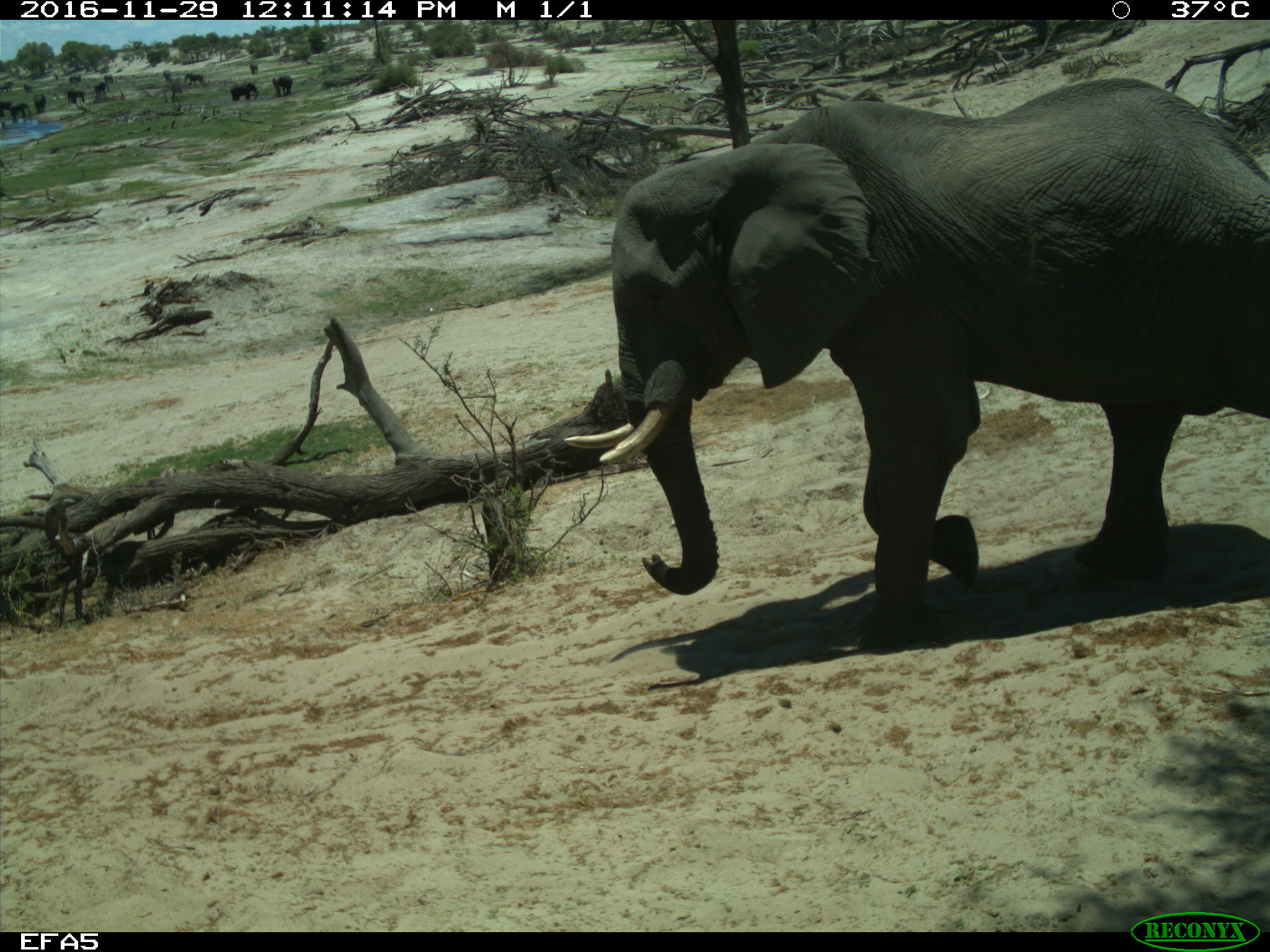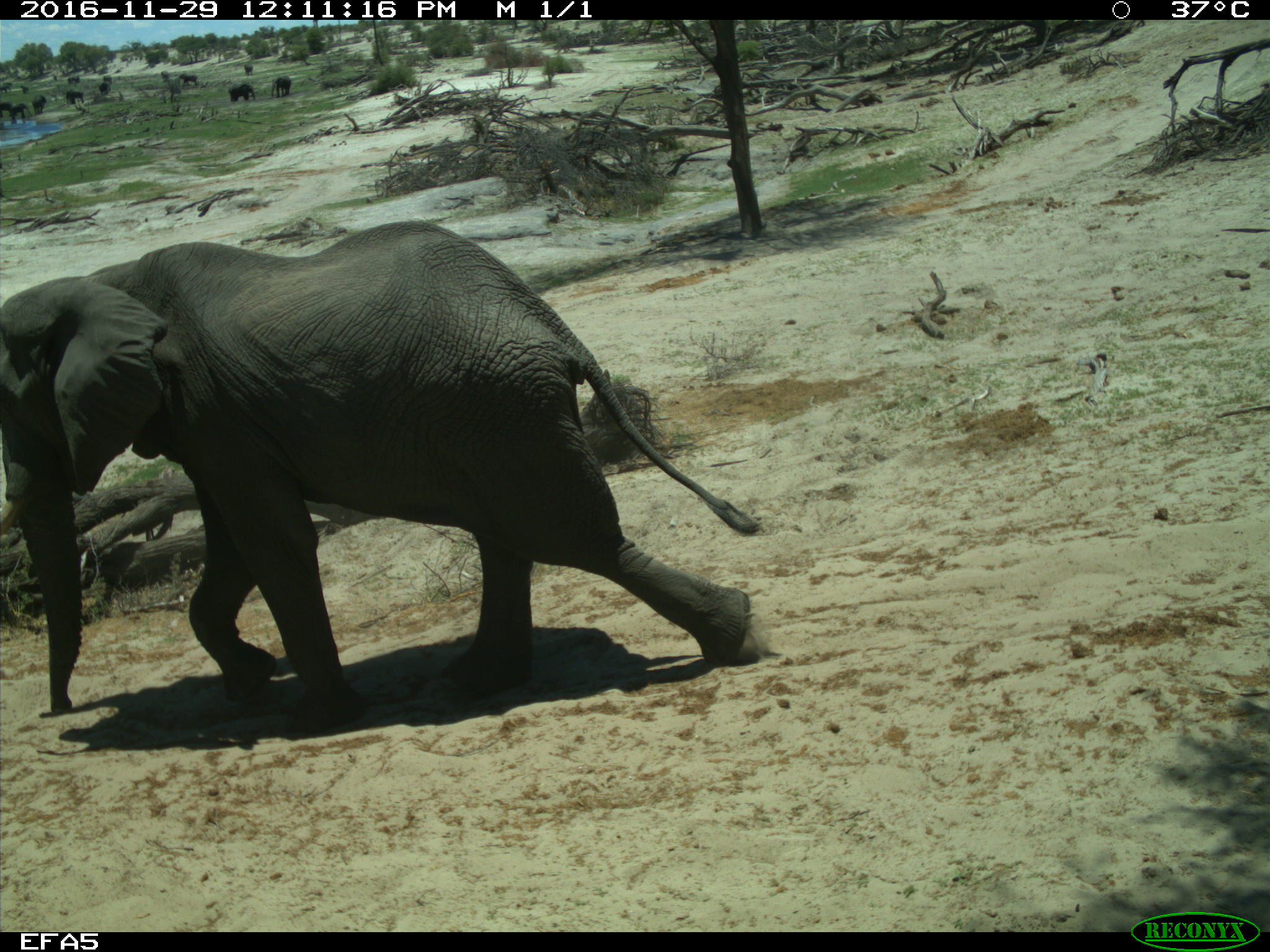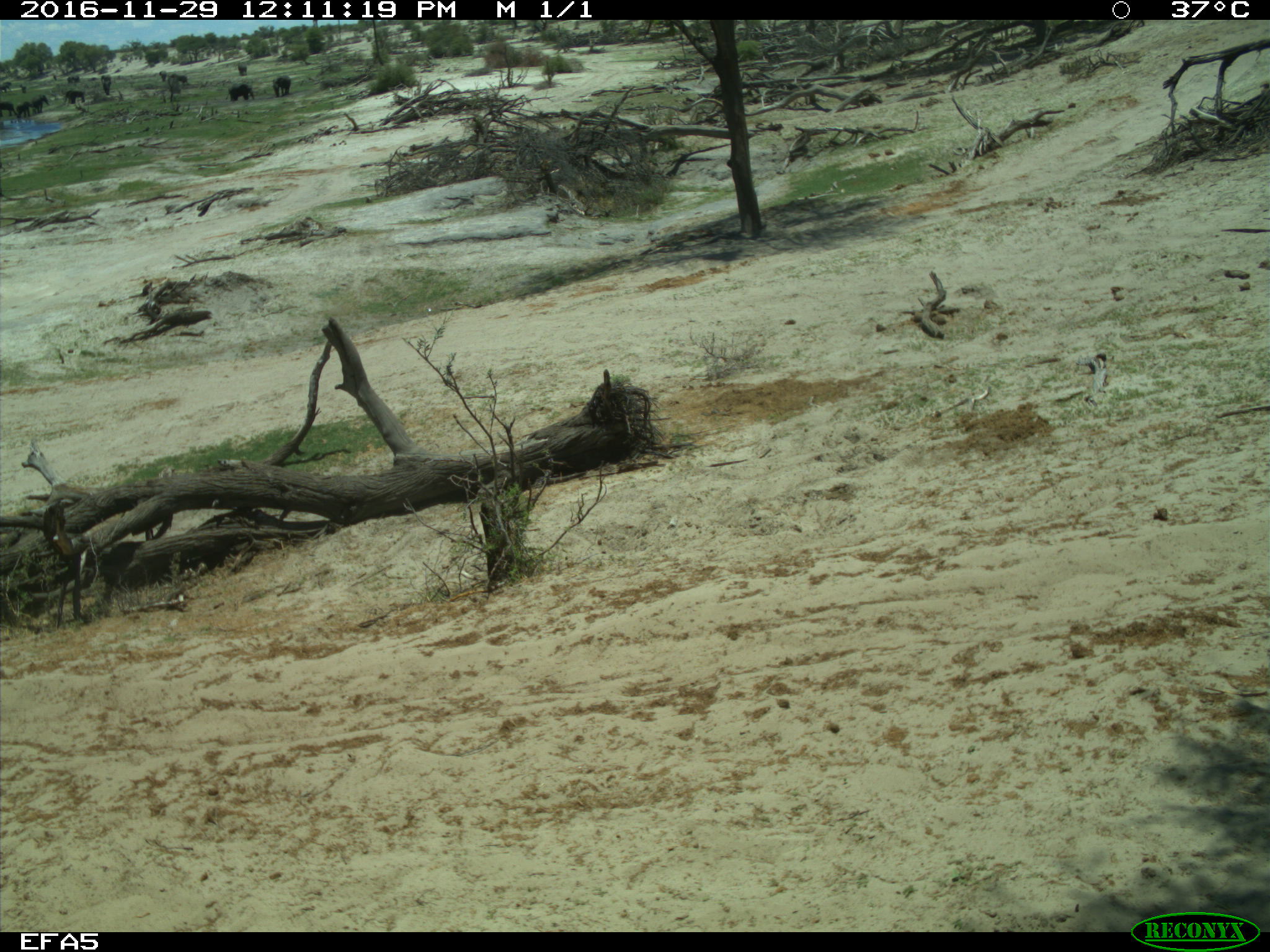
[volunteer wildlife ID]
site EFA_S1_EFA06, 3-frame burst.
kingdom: Animalia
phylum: Chordata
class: Mammalia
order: Proboscidea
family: Elephantidae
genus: Loxodonta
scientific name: Loxodonta africana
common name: african bush elephant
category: elephant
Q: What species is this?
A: Elephant (african bush elephant) (Loxodonta africana).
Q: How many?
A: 11-50.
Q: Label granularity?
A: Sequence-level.